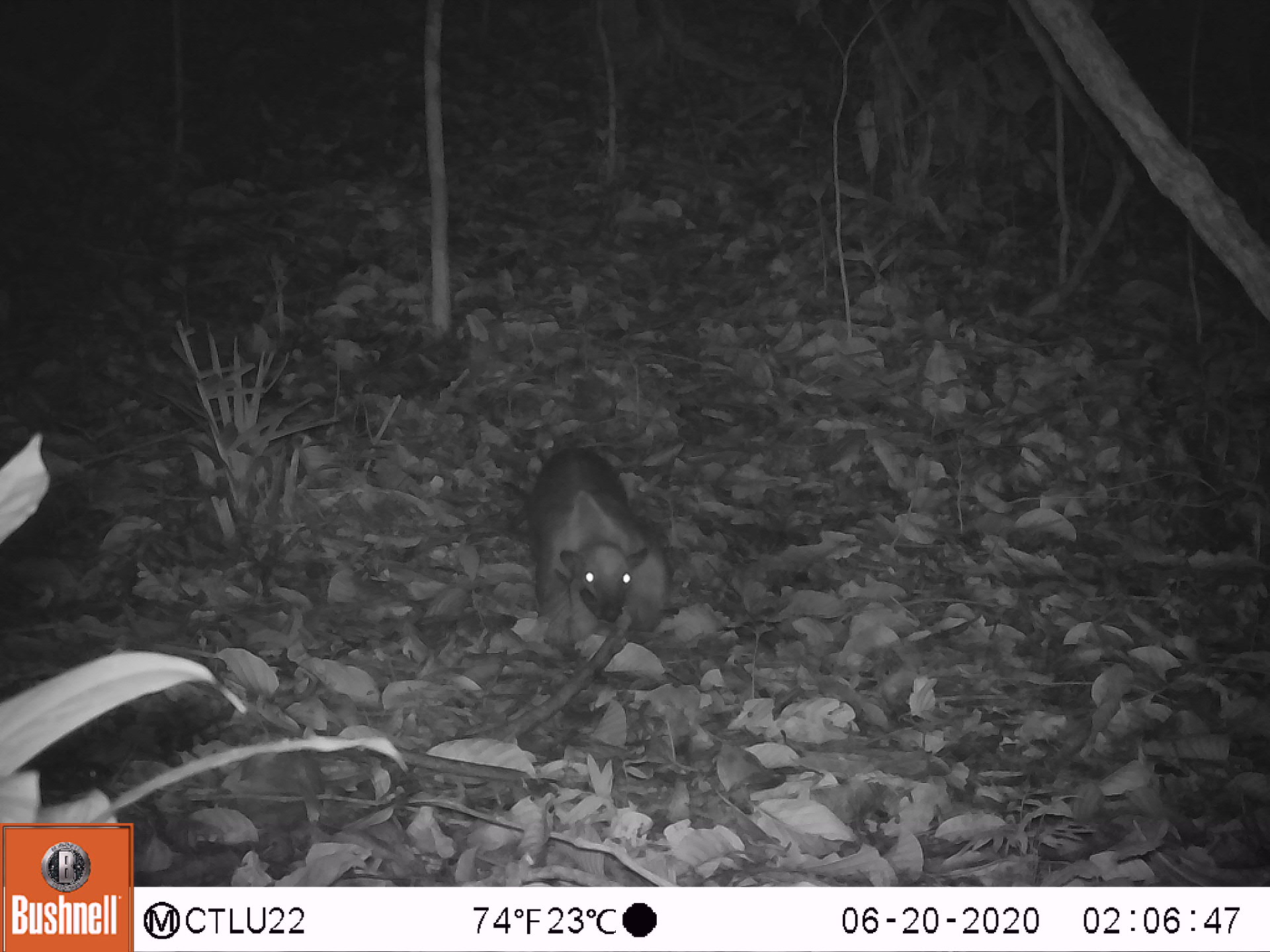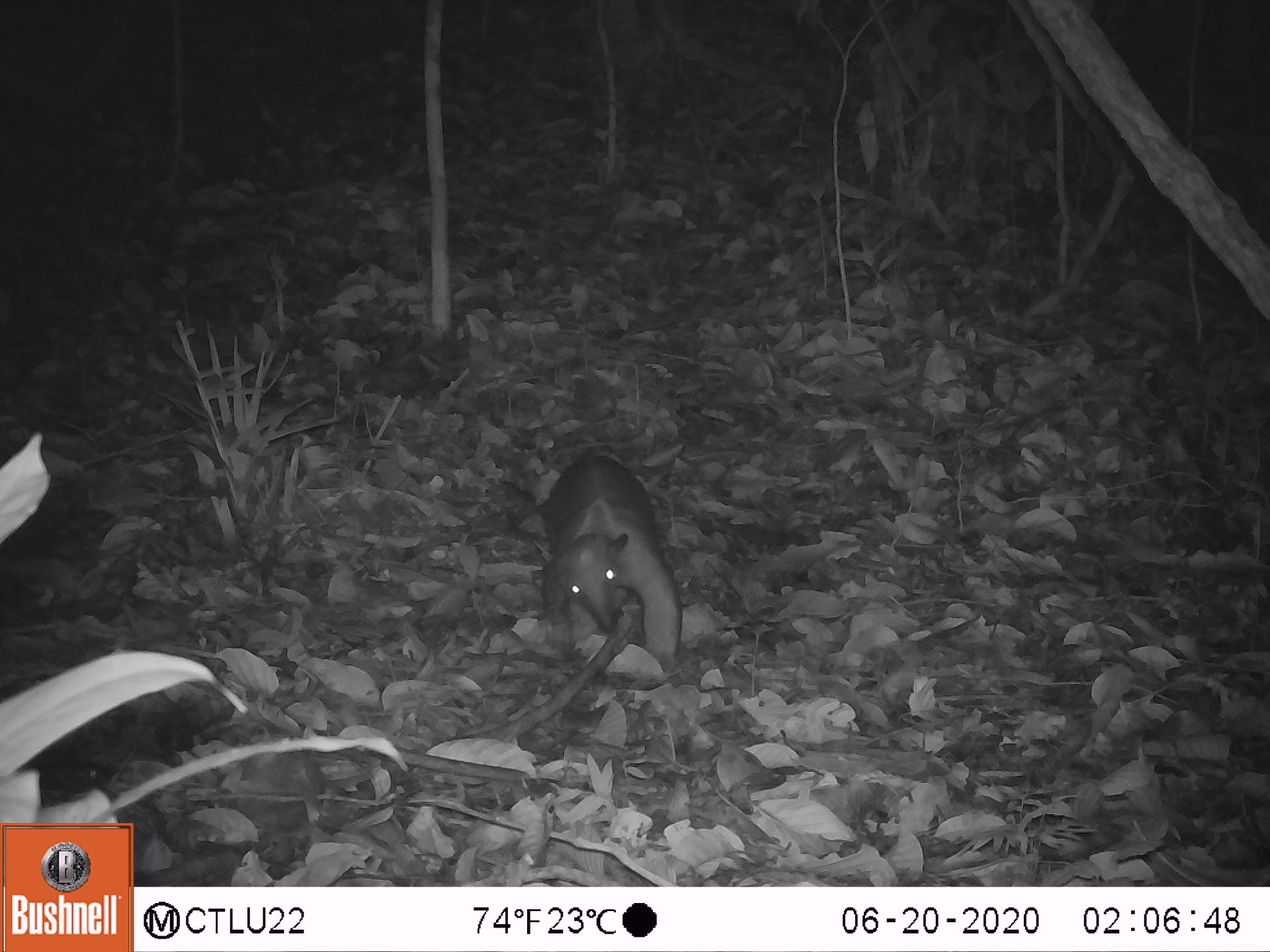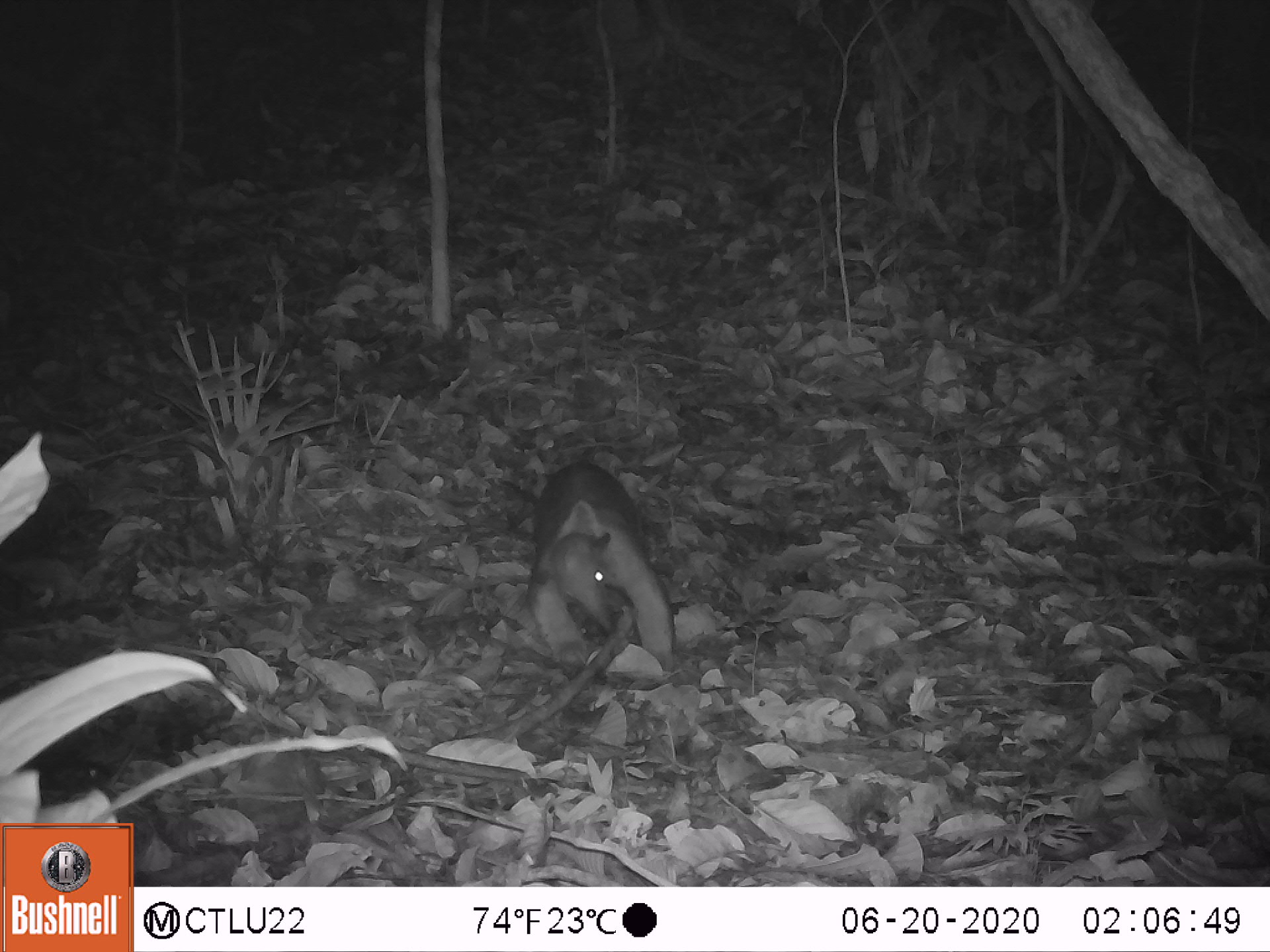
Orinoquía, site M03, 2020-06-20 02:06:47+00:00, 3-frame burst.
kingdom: Animalia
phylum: Chordata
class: Mammalia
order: Pilosa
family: Myrmecophagidae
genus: Tamandua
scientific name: Tamandua tetradactyla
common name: southern tamandua